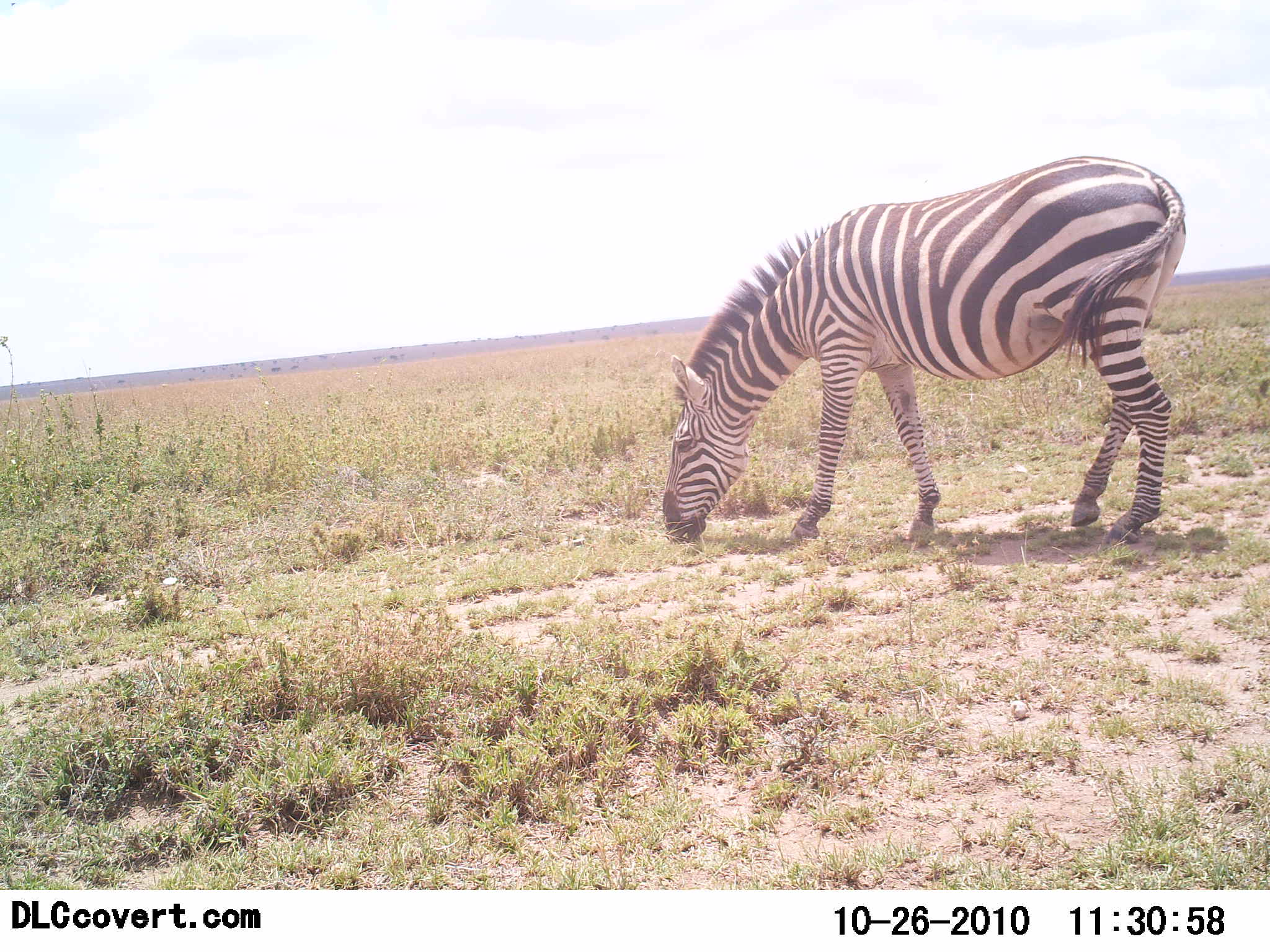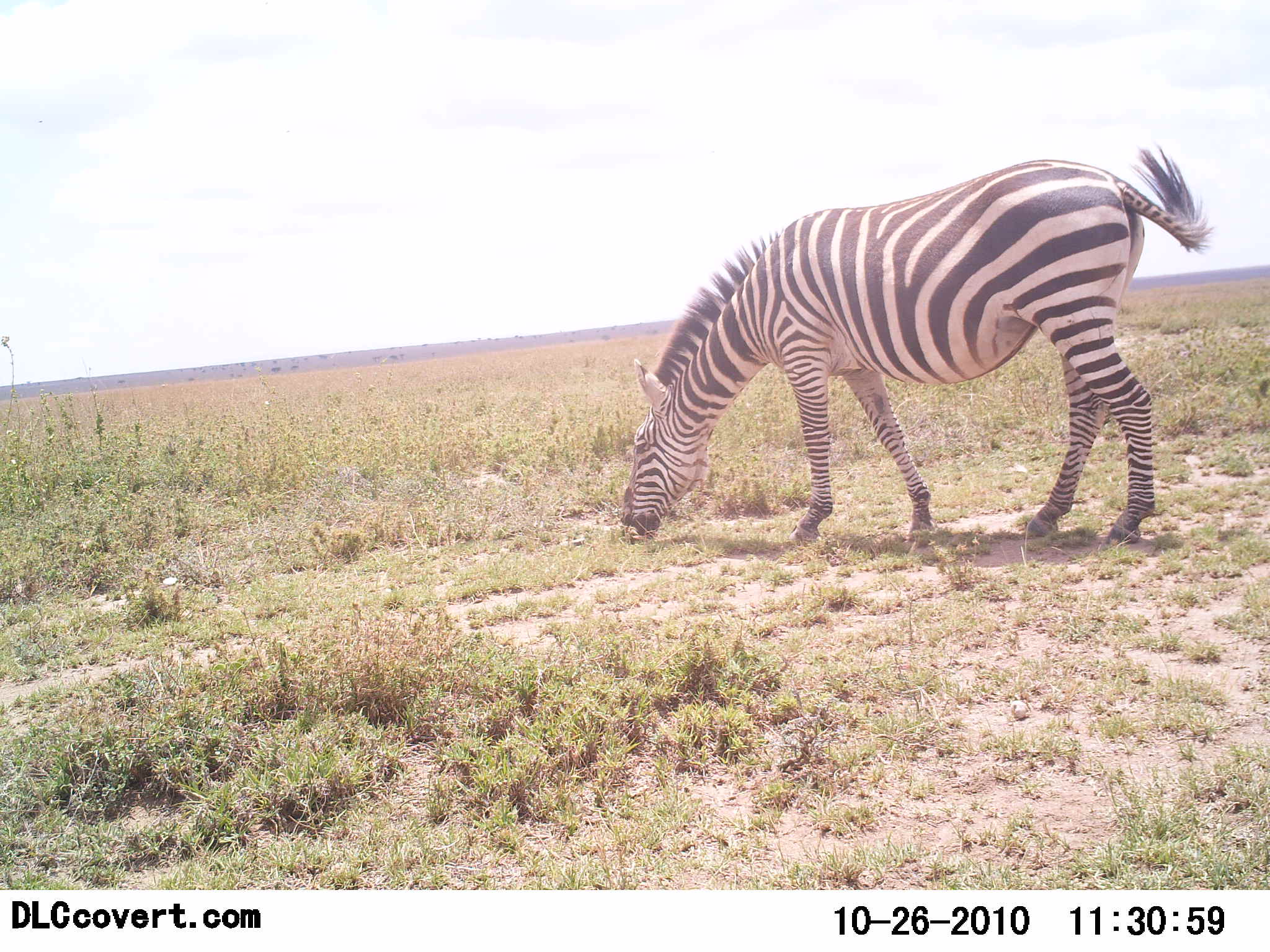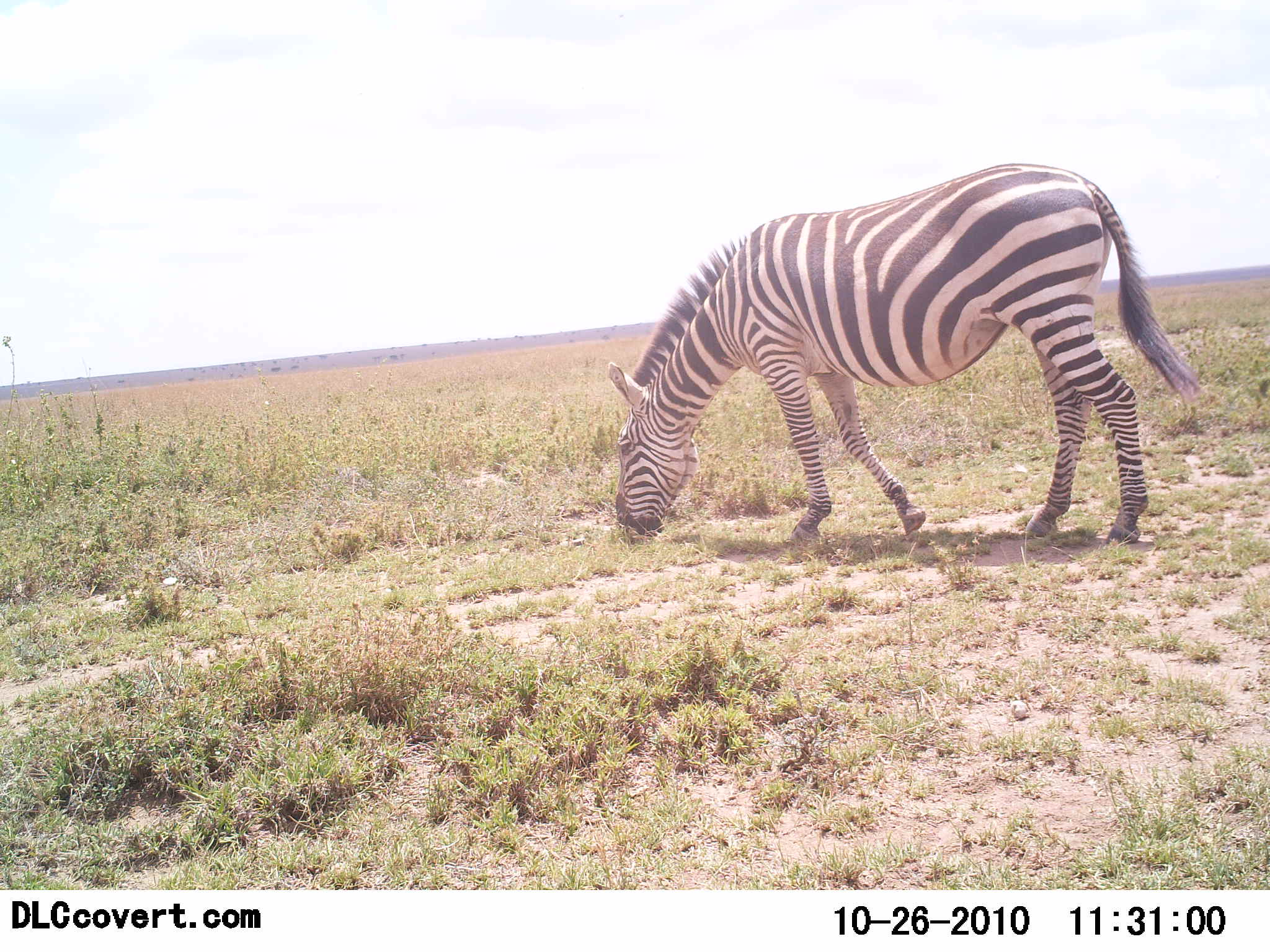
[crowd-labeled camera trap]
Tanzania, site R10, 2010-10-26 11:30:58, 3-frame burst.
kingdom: Animalia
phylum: Chordata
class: Mammalia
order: Perissodactyla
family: Equidae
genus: Equus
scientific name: Equus quagga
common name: plains zebra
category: zebra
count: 1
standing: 8%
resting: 0%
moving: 8%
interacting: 0%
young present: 0%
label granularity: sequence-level